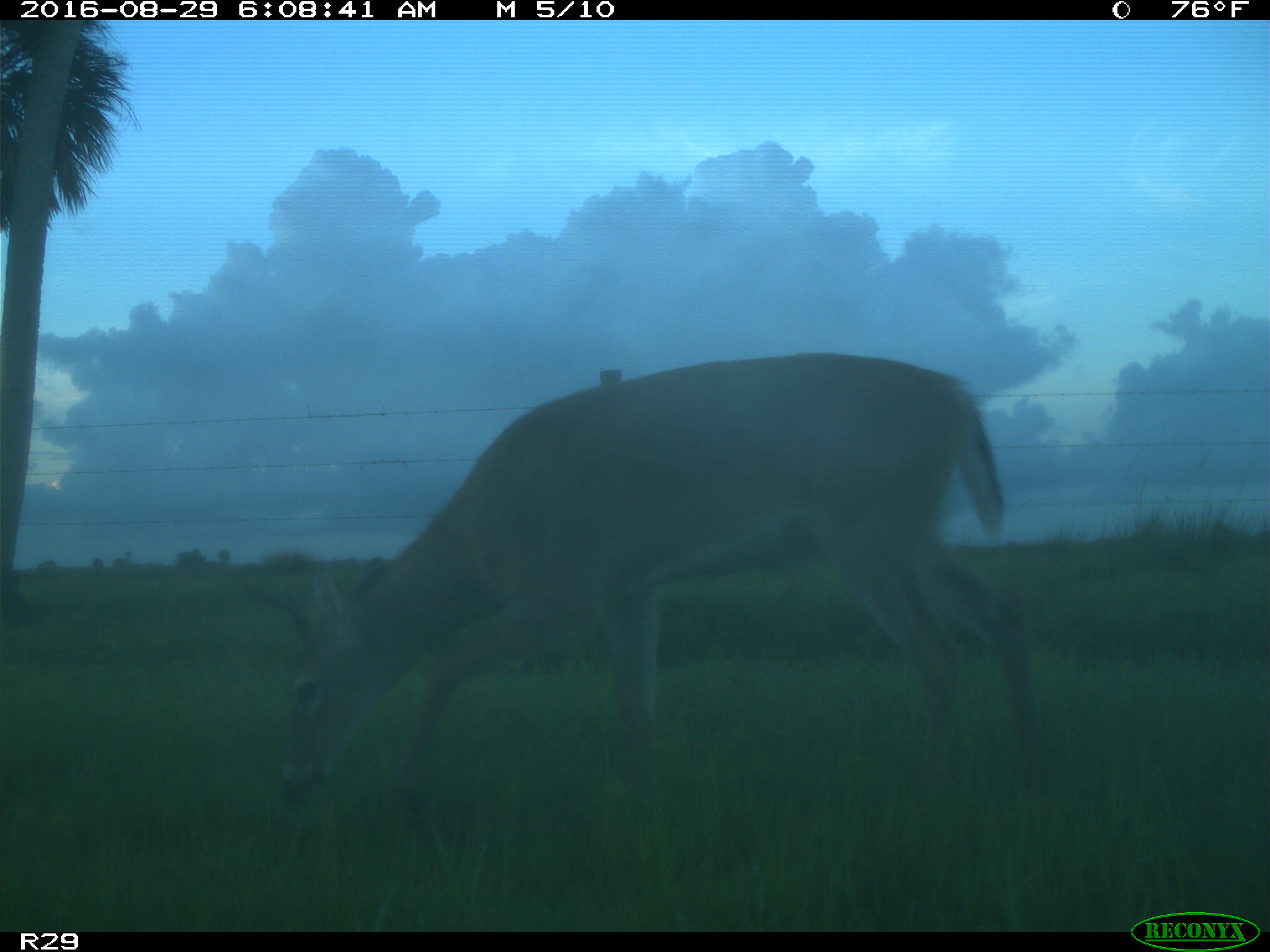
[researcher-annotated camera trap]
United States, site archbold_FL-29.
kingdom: Animalia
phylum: Chordata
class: Mammalia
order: Artiodactyla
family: Cervidae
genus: Odocoileus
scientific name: Odocoileus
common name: deer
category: unidentified deer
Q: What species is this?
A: Unidentified deer (deer) (Odocoileus).